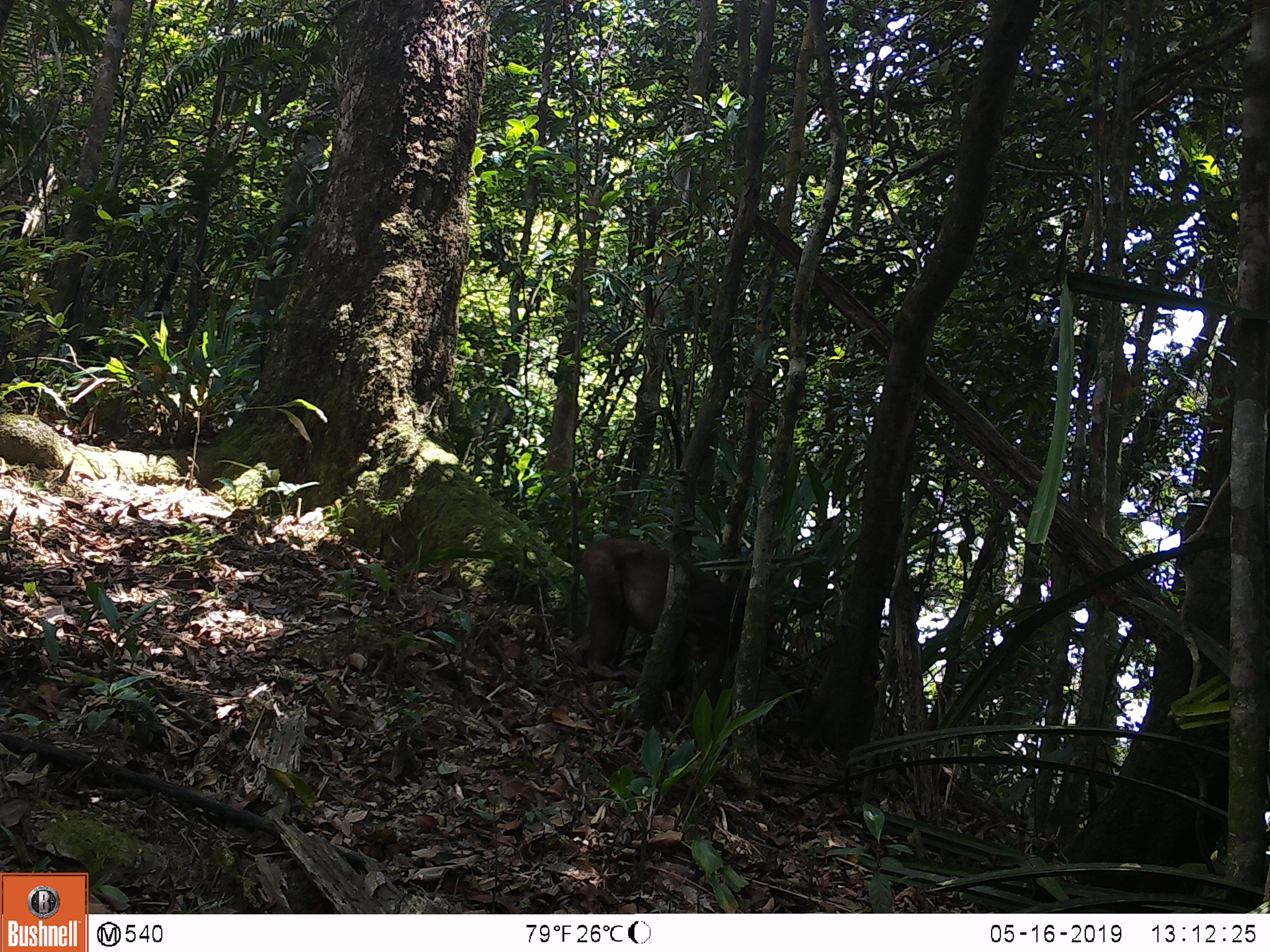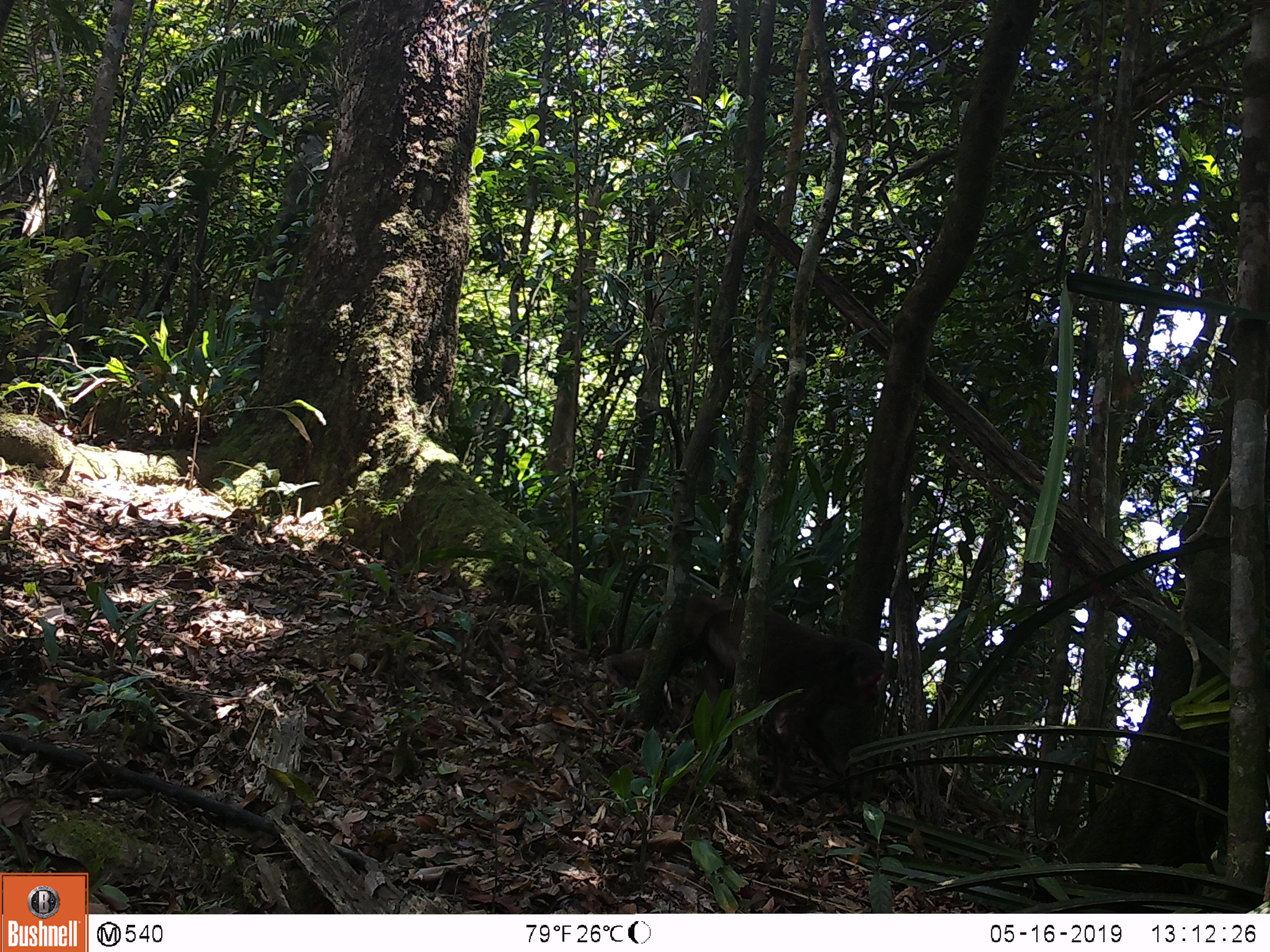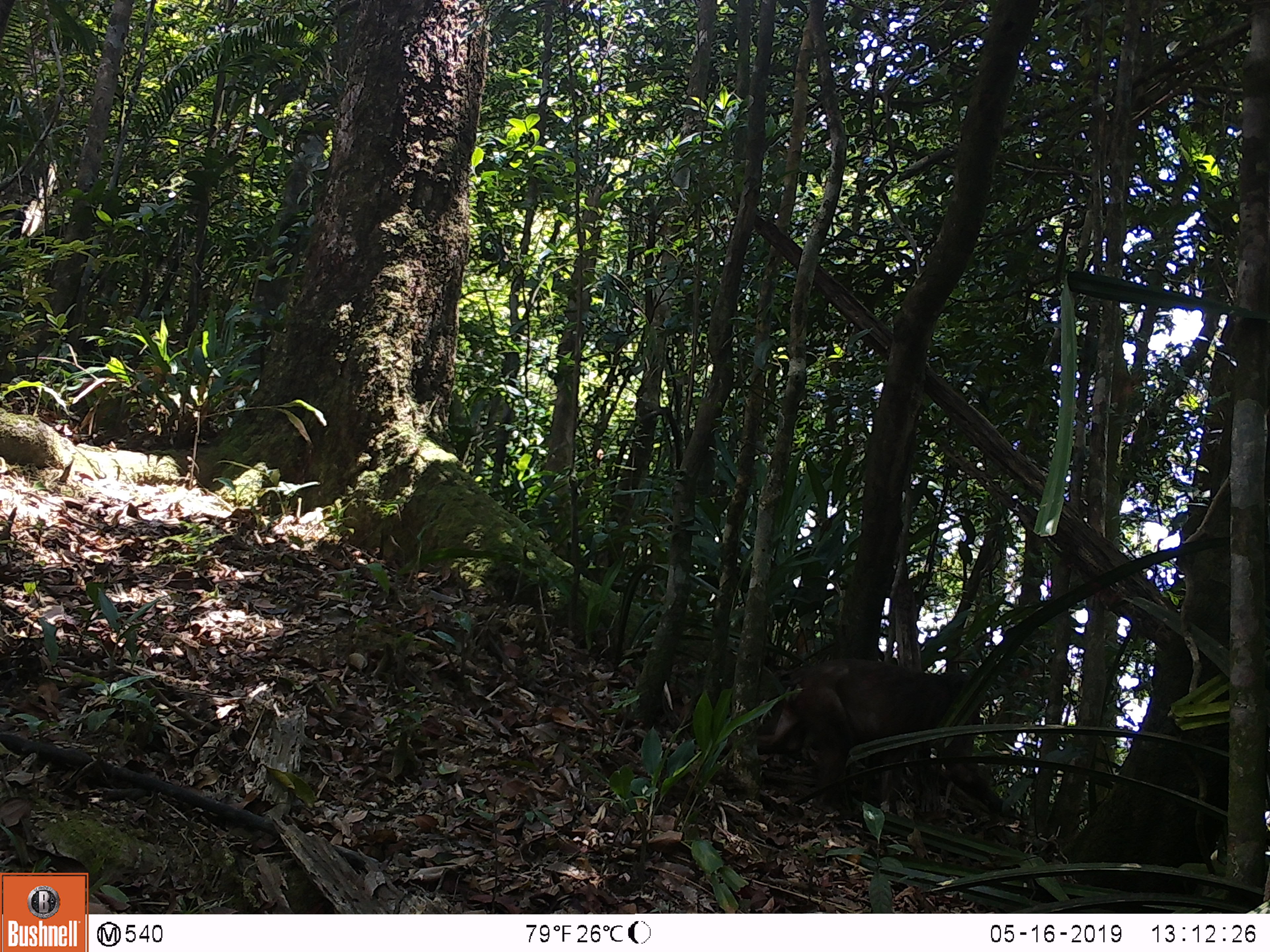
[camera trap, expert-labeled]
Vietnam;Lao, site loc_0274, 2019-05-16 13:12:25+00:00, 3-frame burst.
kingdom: Animalia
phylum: Chordata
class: Mammalia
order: Primates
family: Cercopithecidae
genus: Macaca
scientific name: Macaca arctoides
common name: stump-tailed macaque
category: stump tailed macaque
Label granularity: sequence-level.